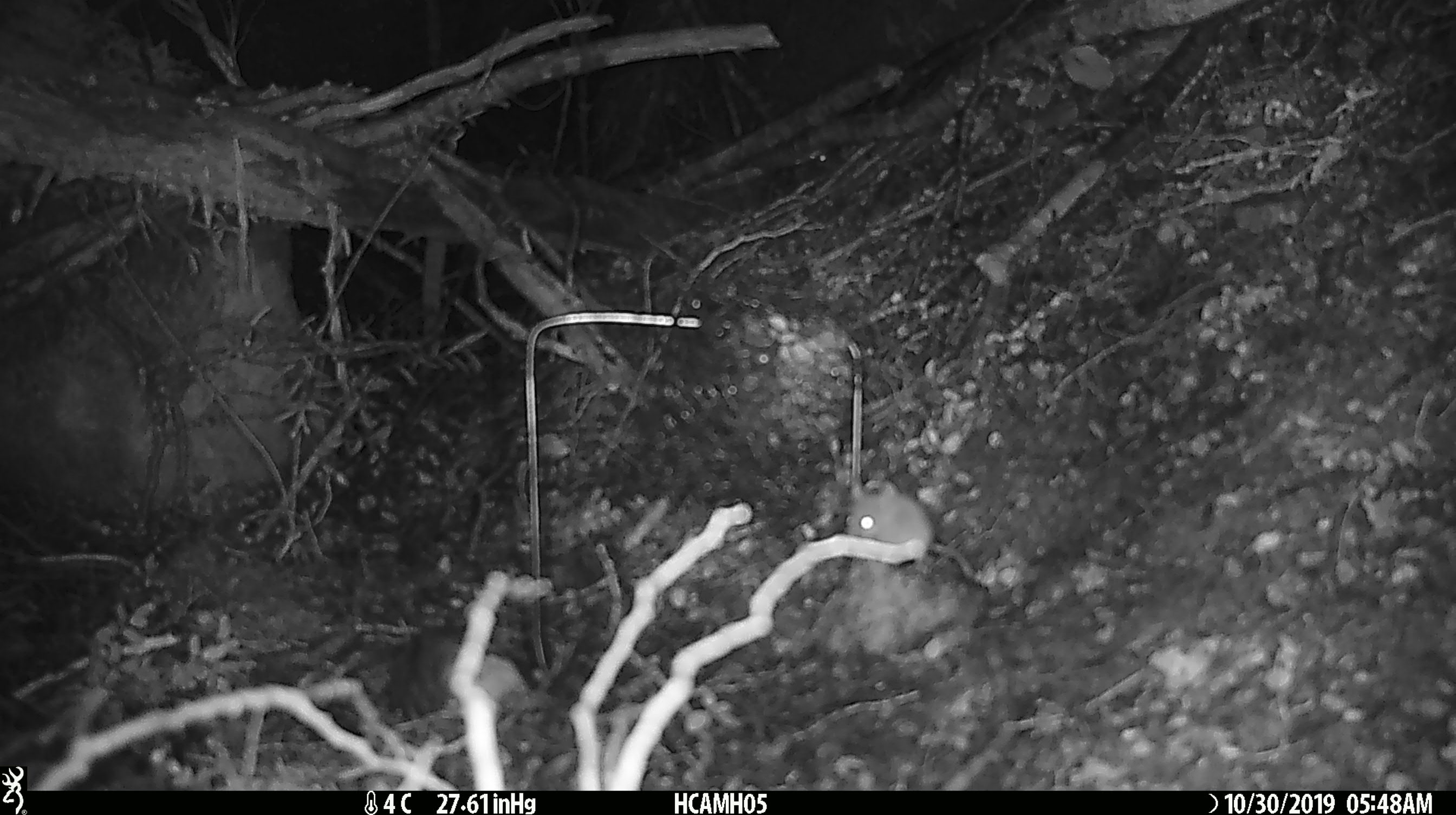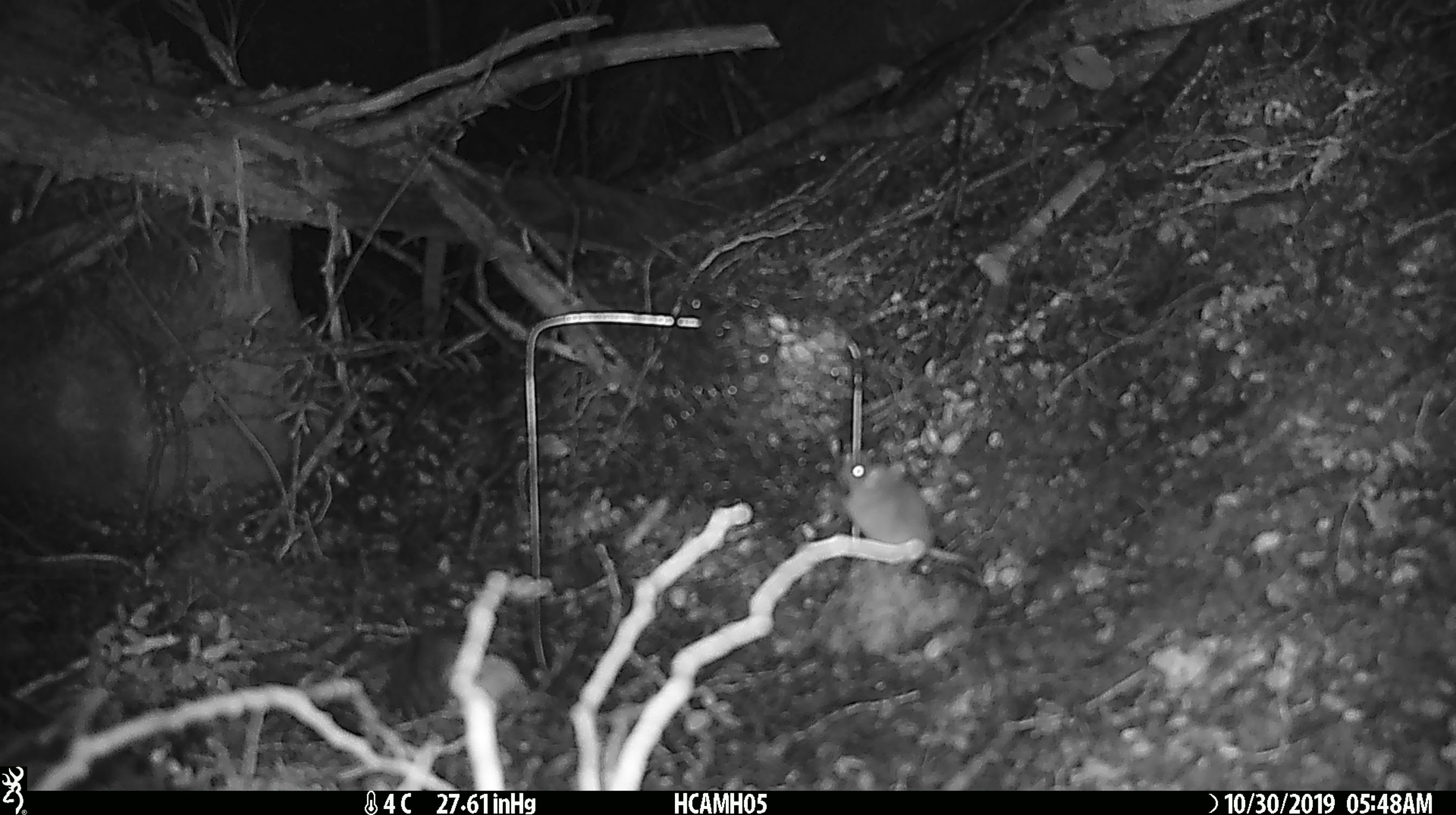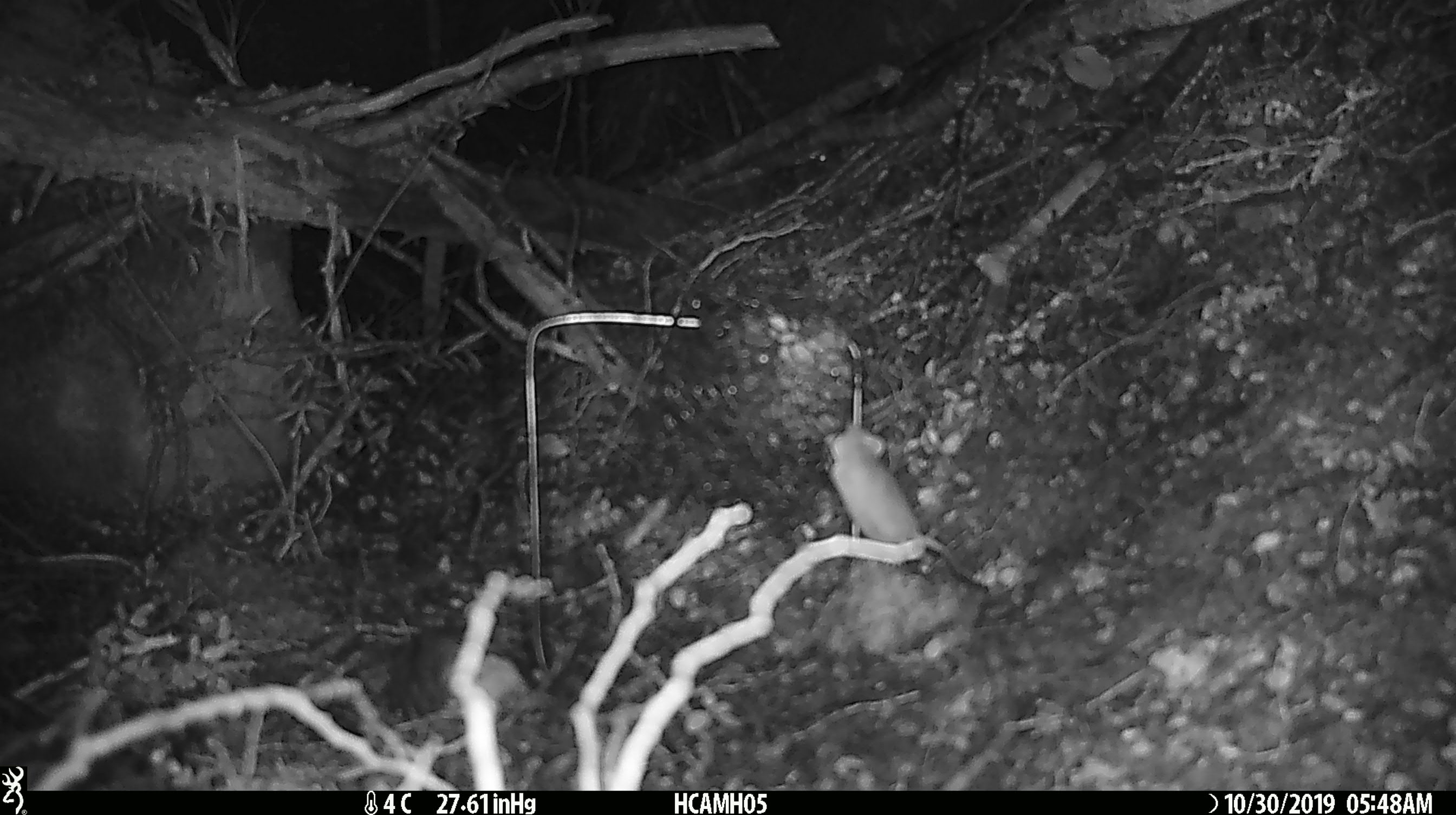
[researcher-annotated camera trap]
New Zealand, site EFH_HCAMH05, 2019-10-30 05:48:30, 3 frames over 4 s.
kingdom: Animalia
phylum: Chordata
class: Mammalia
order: Rodentia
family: Muridae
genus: Mus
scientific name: Mus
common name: mouse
Mouse (Mus).